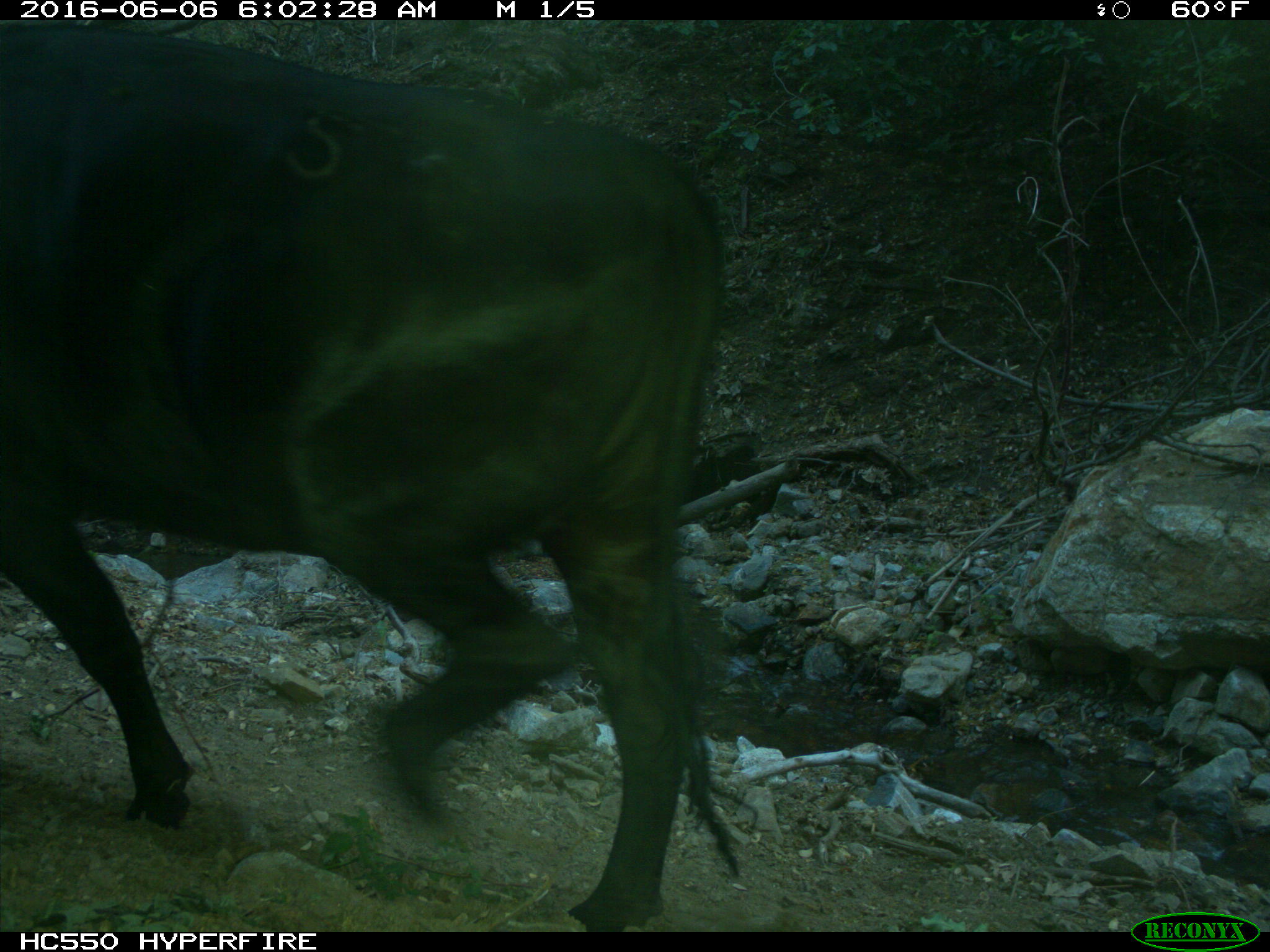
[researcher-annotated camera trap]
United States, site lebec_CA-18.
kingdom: Animalia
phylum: Chordata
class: Mammalia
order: Artiodactyla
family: Bovidae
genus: Bos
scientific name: Bos taurus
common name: domestic cow